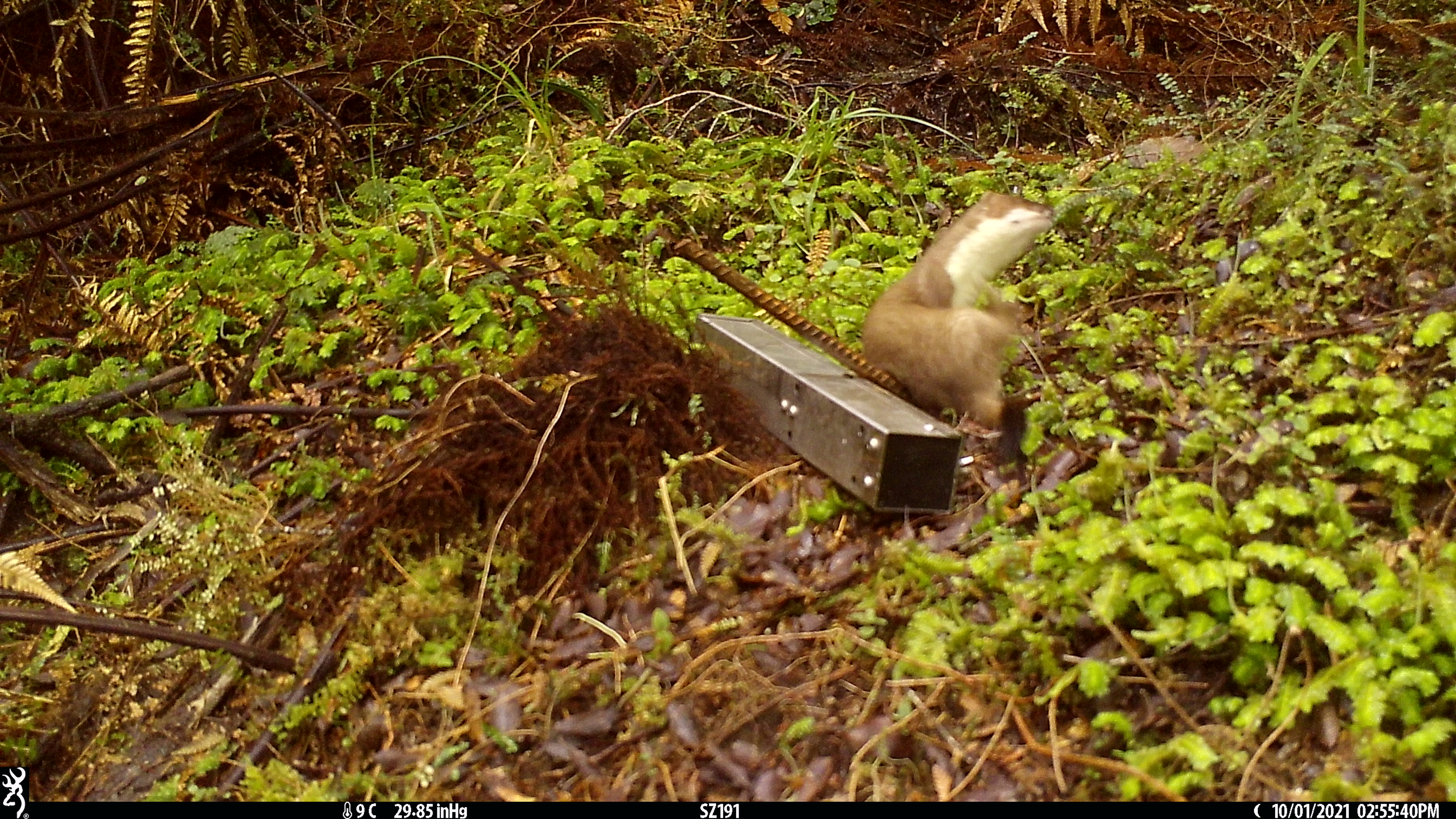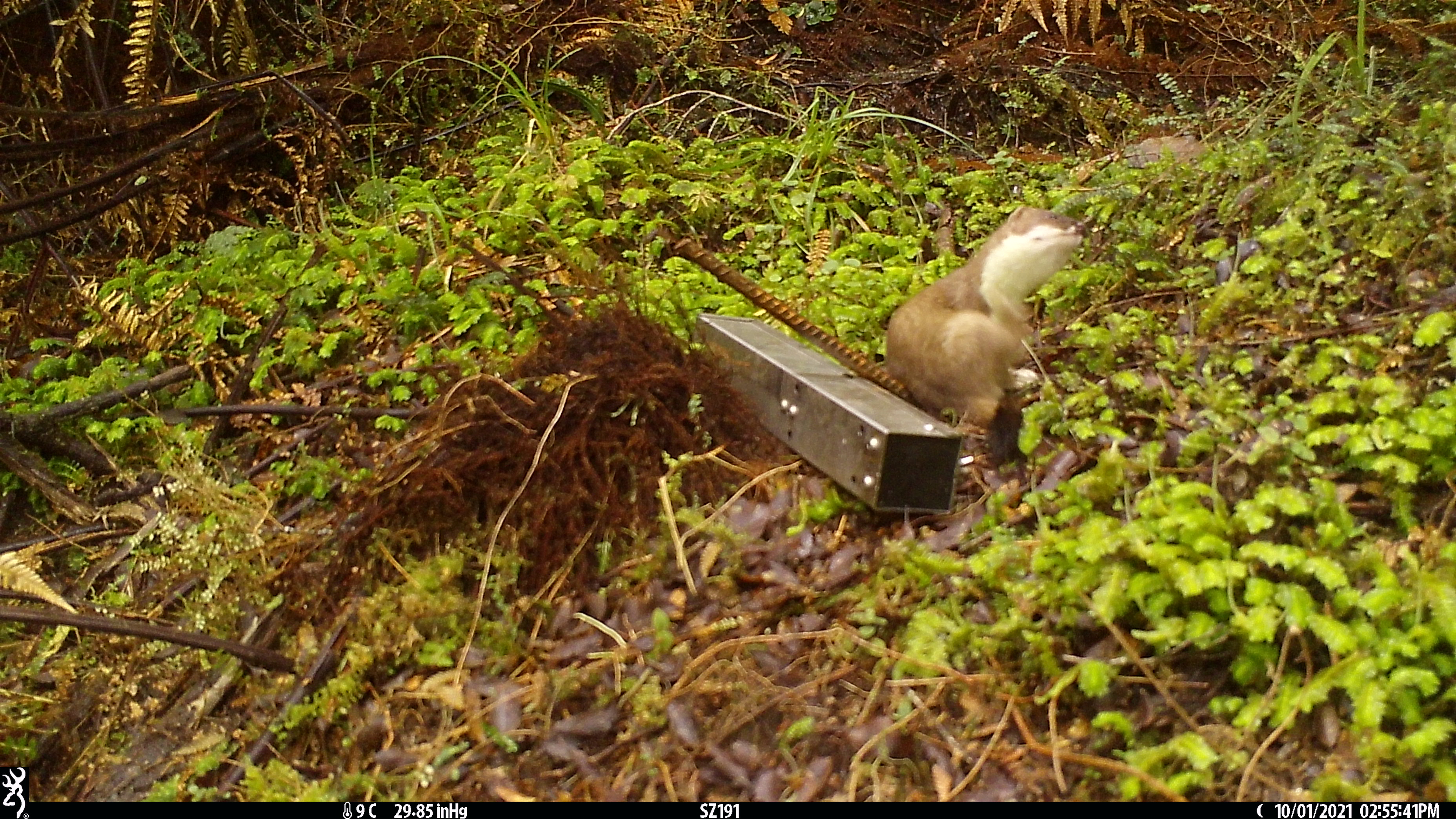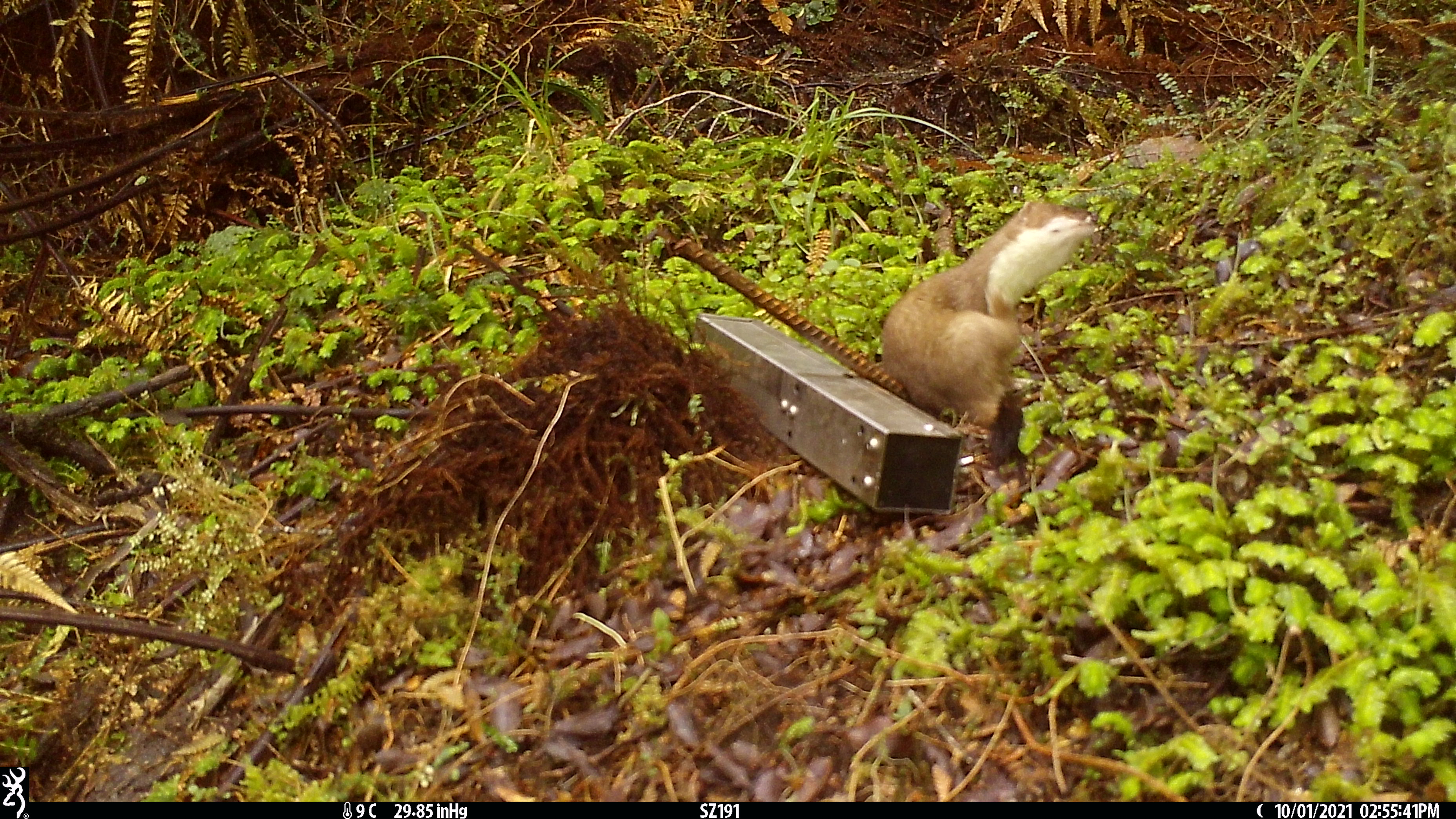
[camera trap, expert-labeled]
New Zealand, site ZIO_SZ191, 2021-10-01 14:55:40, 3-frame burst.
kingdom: Animalia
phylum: Chordata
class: Mammalia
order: Carnivora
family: Mustelidae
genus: Mustela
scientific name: Mustela erminea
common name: stoat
Stoat (Mustela erminea).